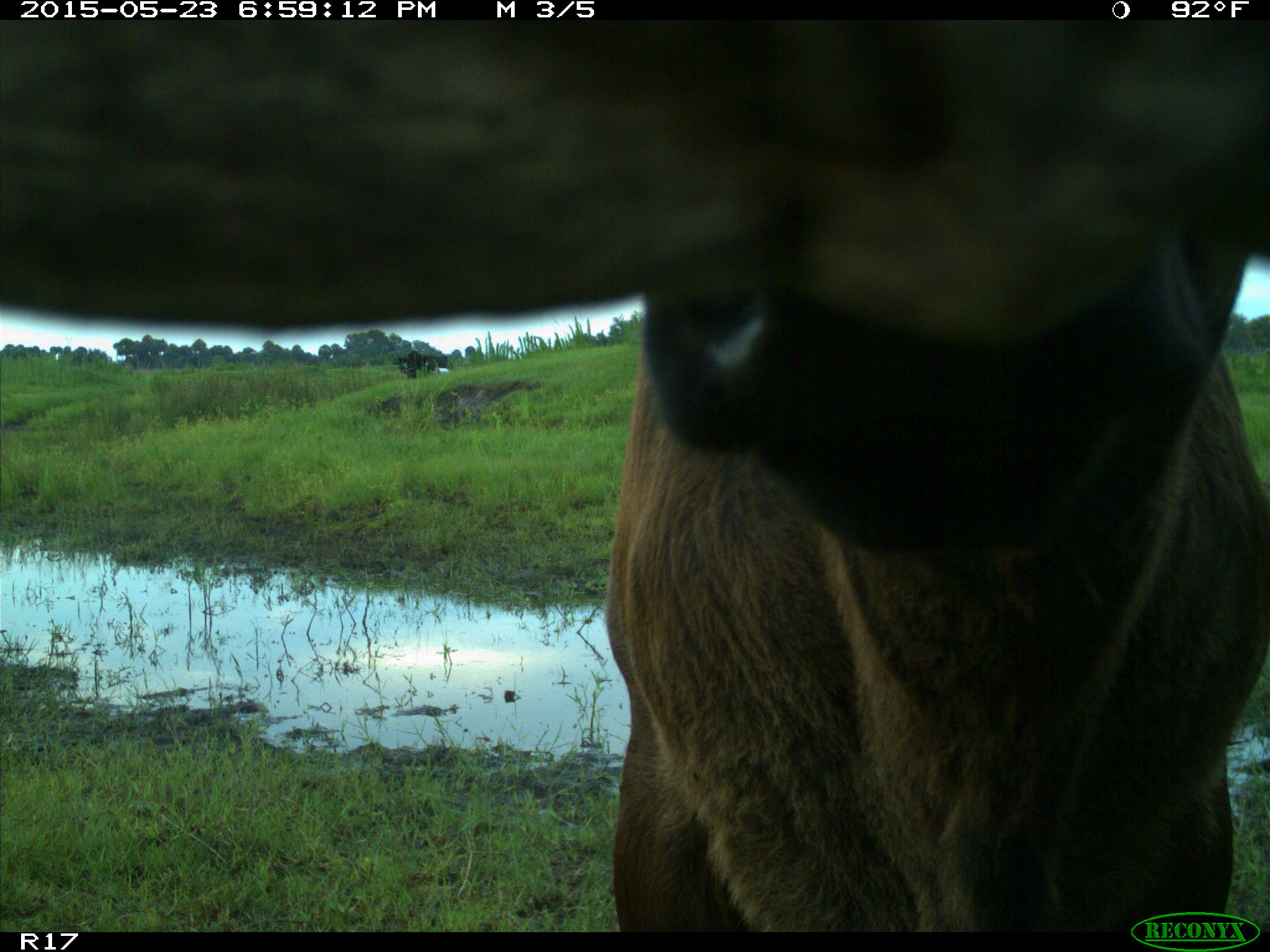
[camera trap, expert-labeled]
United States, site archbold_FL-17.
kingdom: Animalia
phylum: Chordata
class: Mammalia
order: Artiodactyla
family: Bovidae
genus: Bos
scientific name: Bos taurus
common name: domestic cow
Bos taurus (domestic cow).